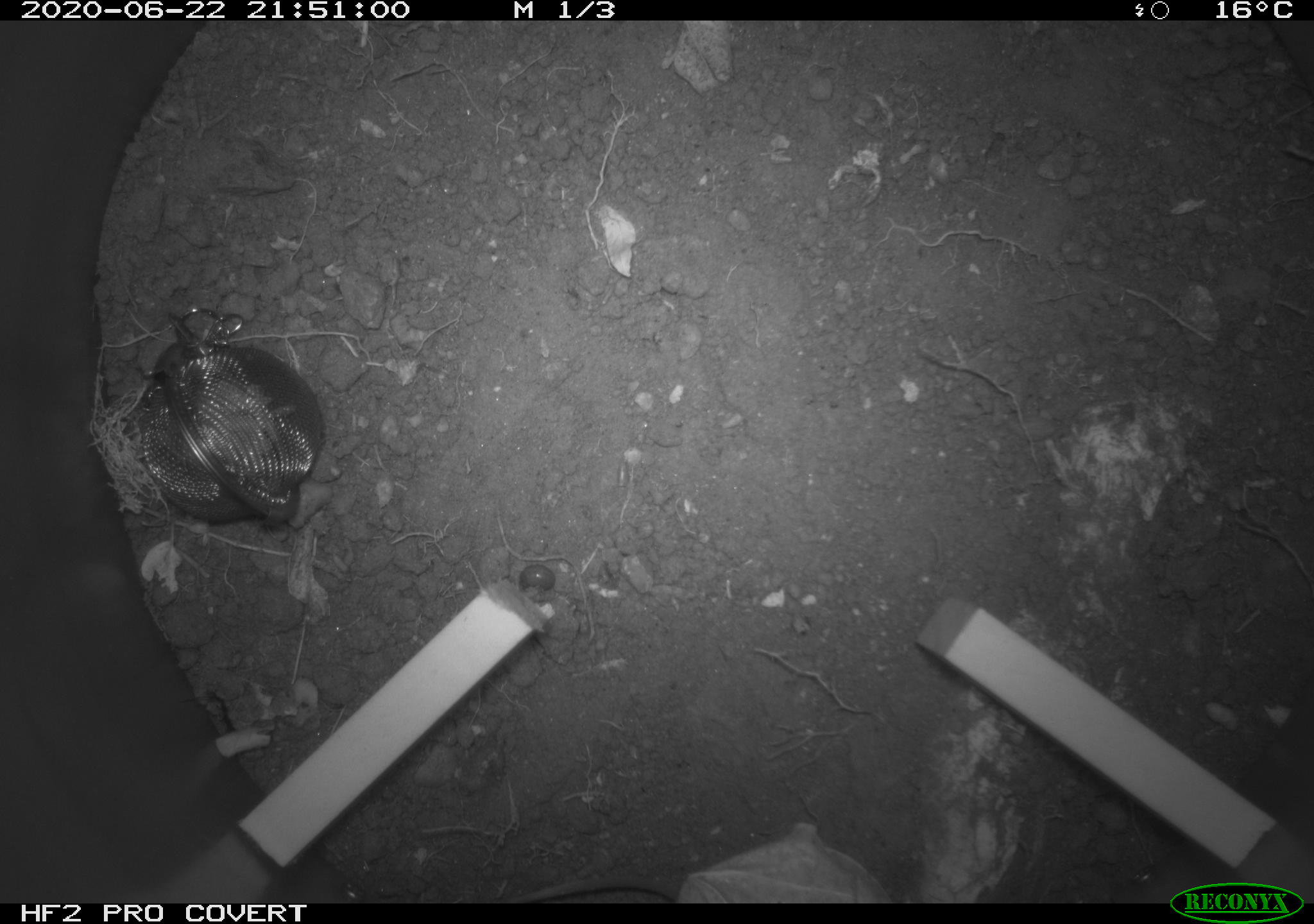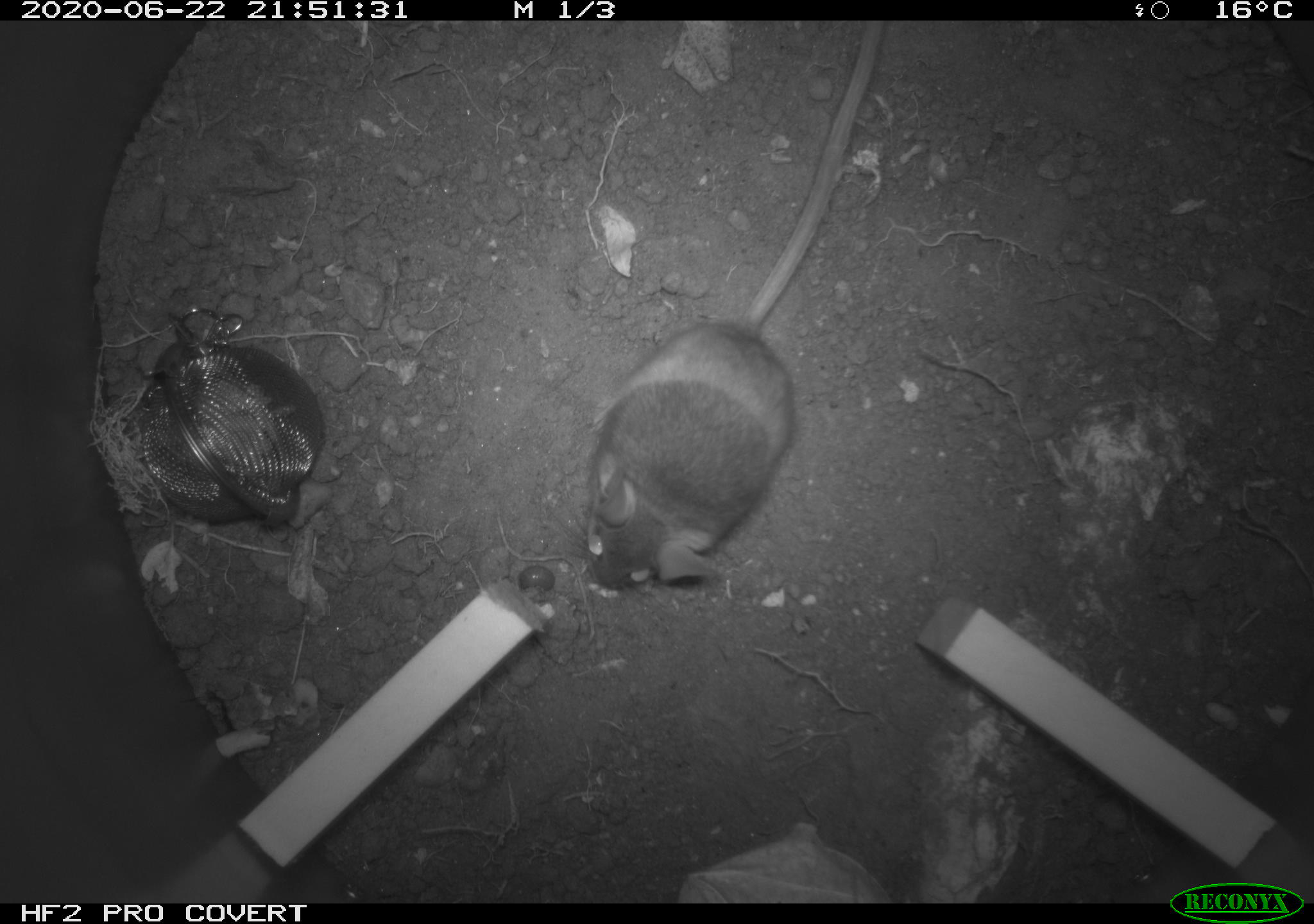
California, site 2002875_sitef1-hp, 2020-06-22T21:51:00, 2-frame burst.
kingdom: Animalia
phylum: Chordata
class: Mammalia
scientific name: Mammalia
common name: mammal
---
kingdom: Animalia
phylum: Chordata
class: Mammalia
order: Rodentia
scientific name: Rodentia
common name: mouse species